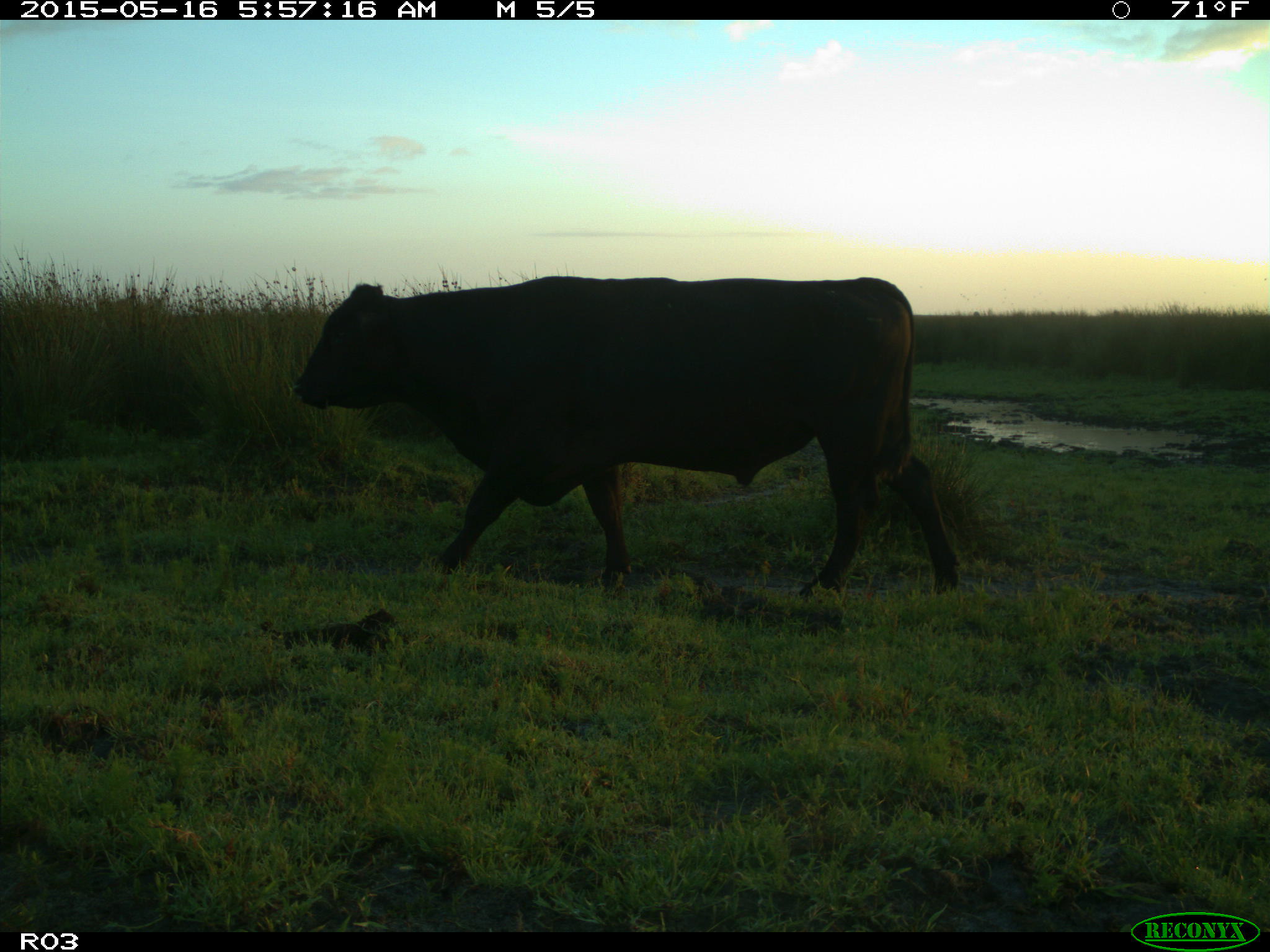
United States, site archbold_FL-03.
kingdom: Animalia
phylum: Chordata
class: Mammalia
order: Artiodactyla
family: Bovidae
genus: Bos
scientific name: Bos taurus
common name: domestic cow